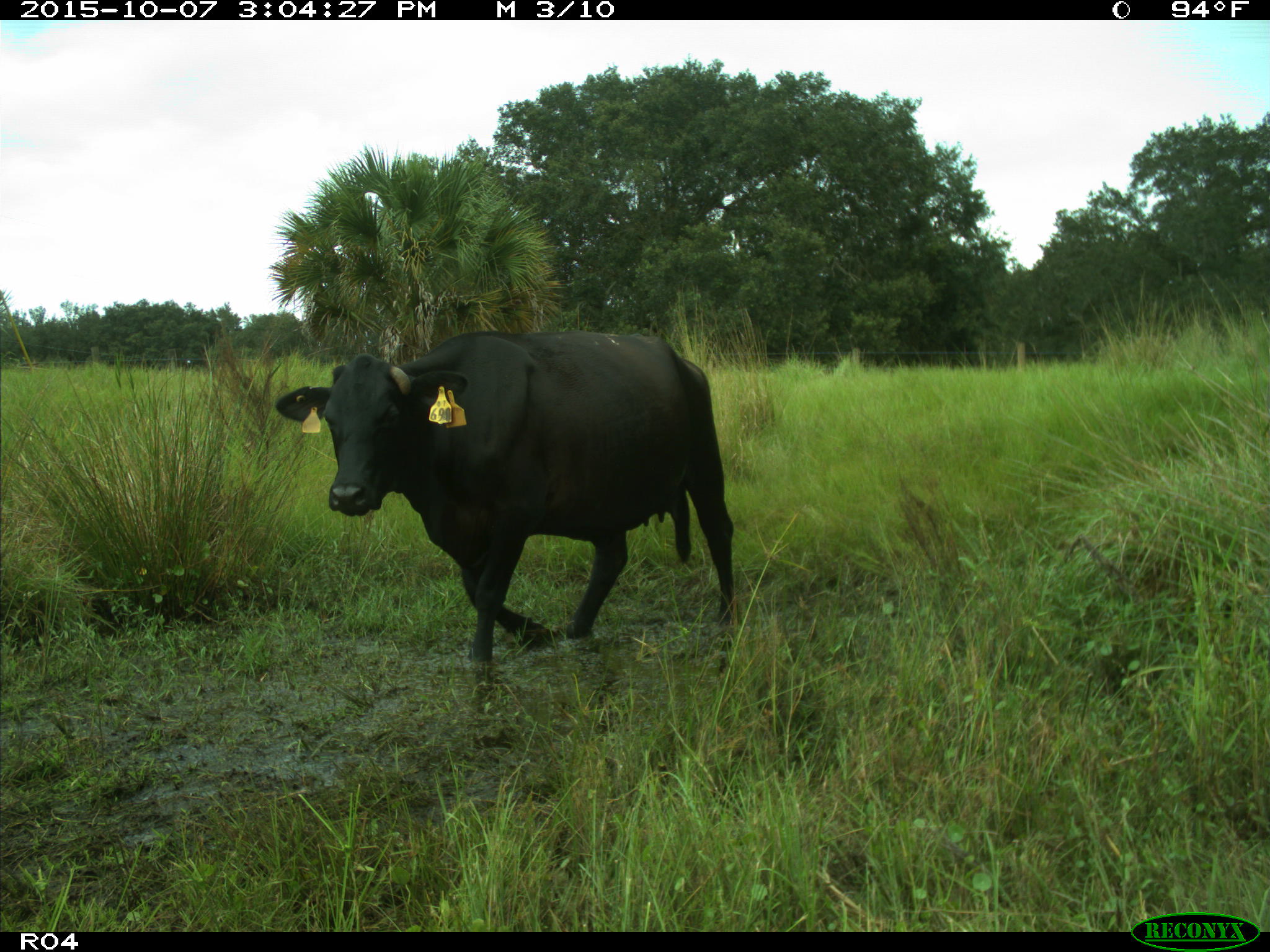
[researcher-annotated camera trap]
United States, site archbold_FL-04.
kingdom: Animalia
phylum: Chordata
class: Mammalia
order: Artiodactyla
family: Bovidae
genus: Bos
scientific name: Bos taurus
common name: domestic cow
Bos taurus (domestic cow).